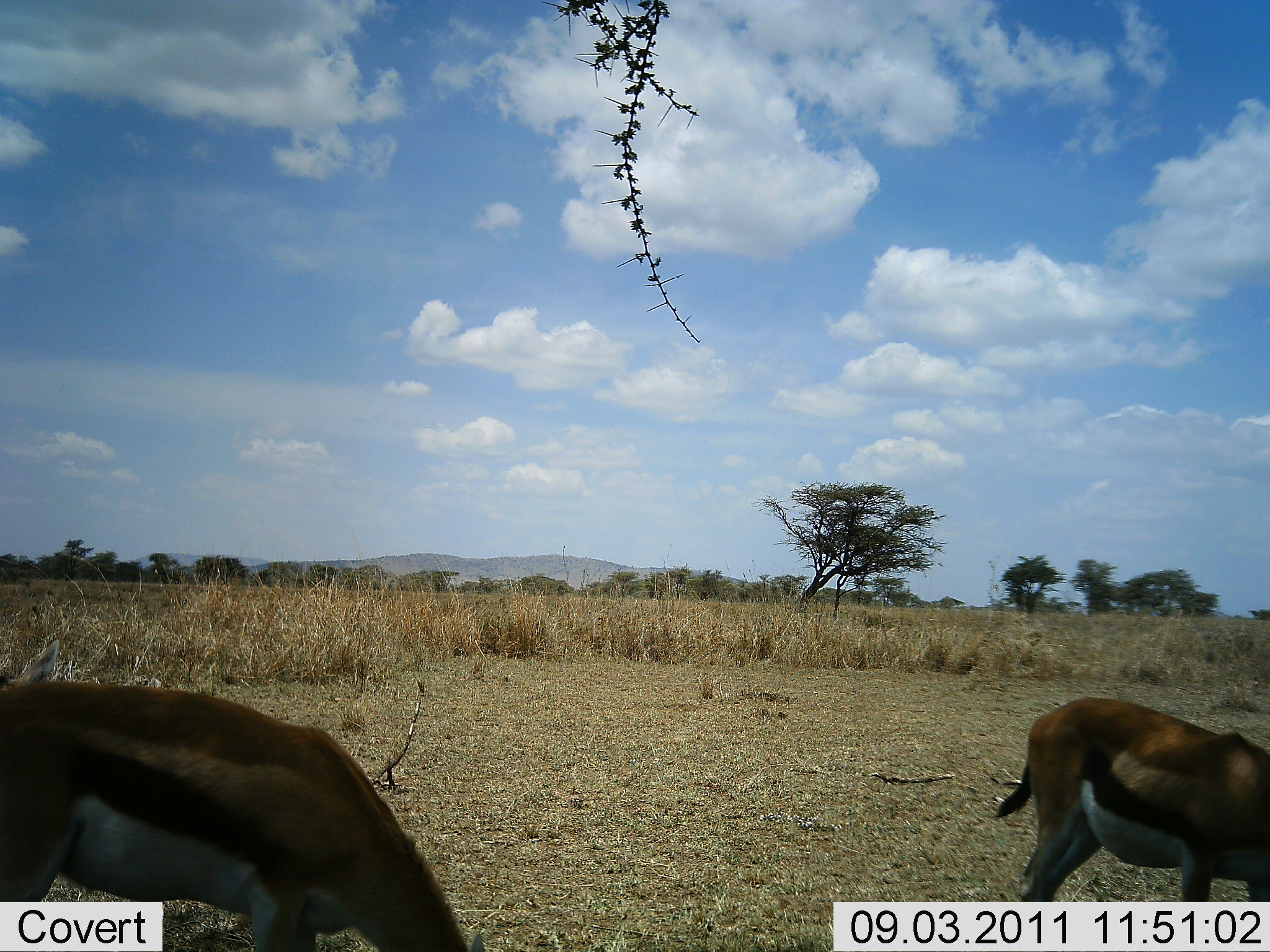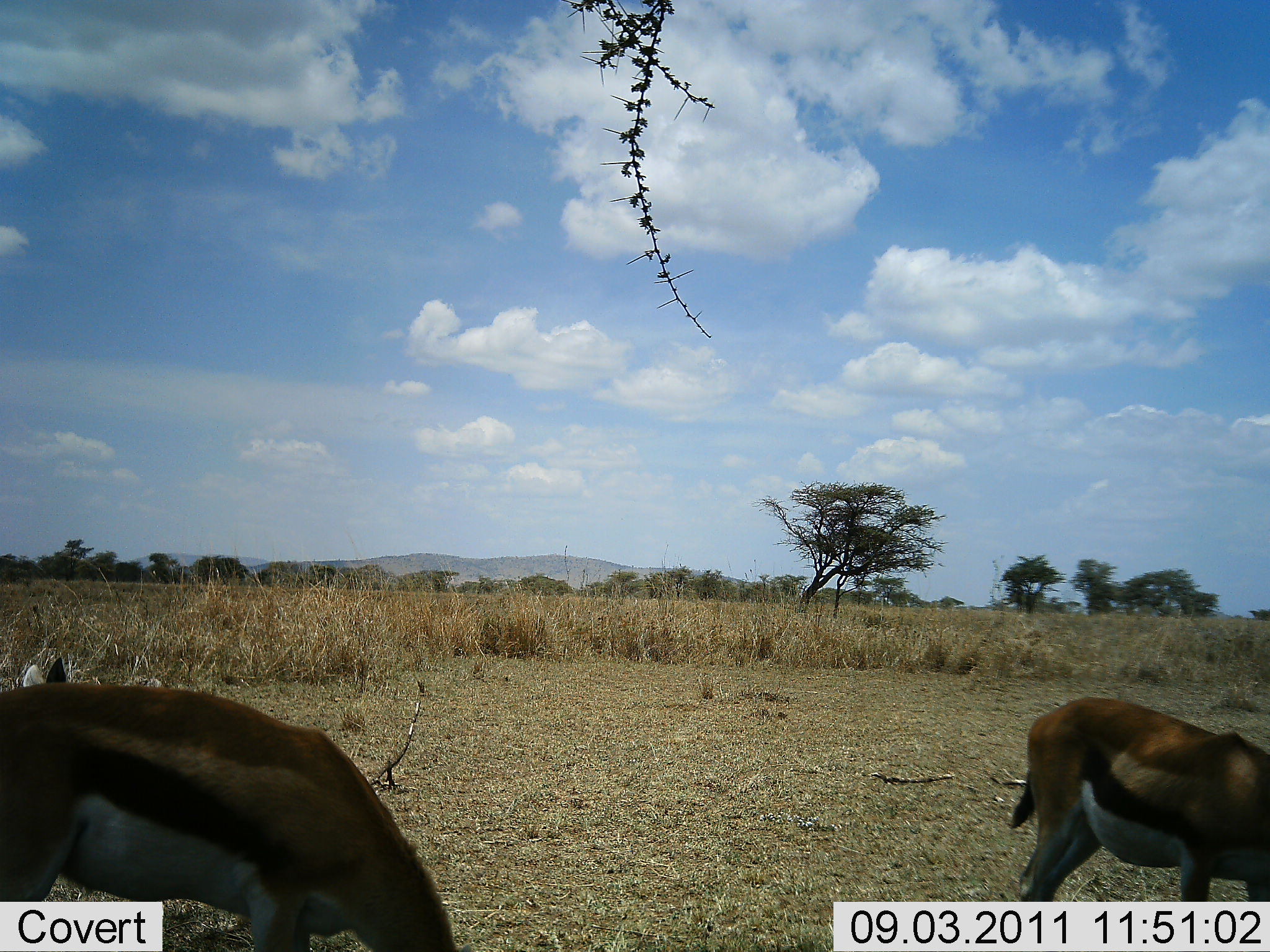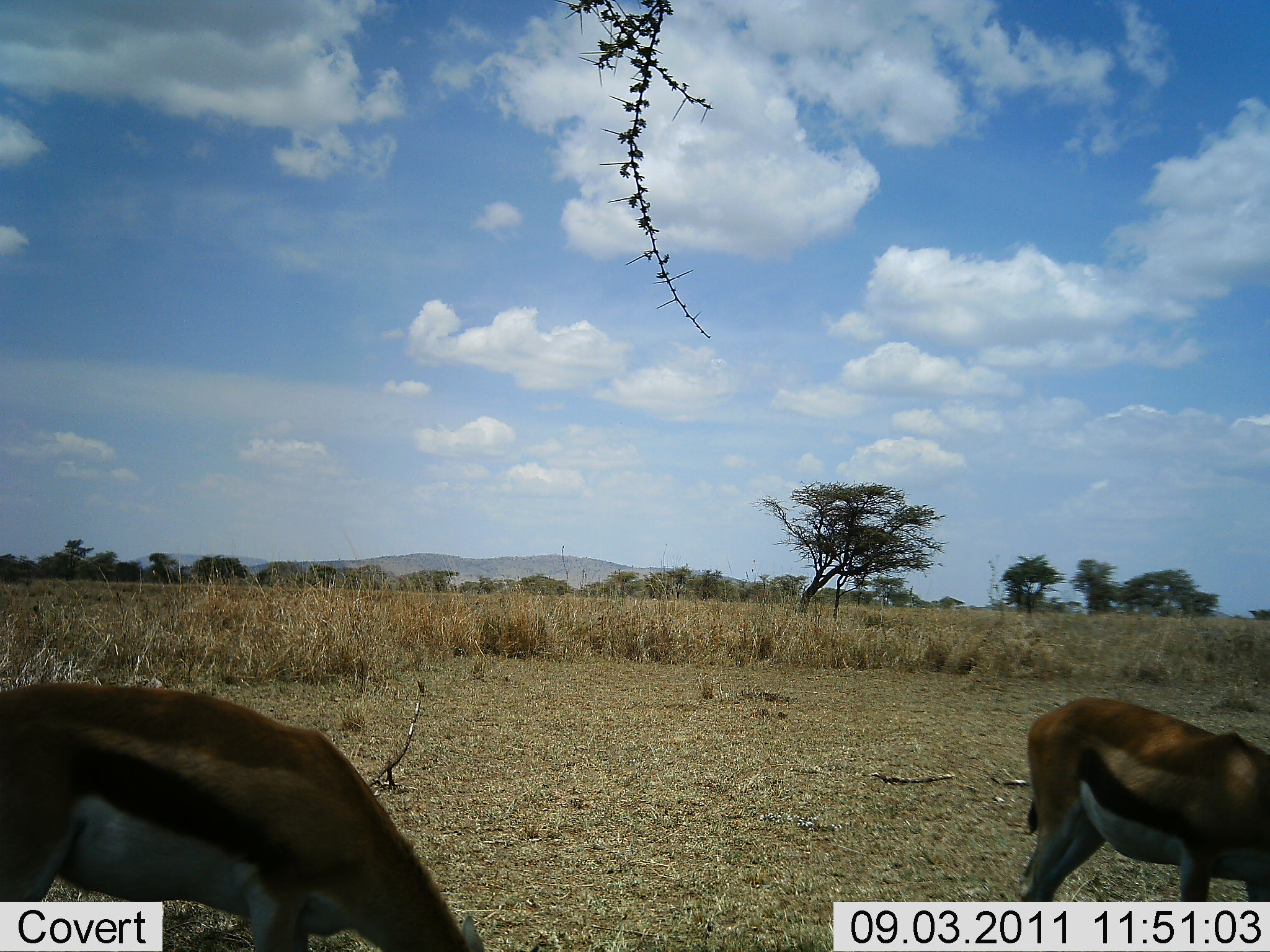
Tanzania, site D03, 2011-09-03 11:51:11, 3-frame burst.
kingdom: Animalia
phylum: Chordata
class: Mammalia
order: Artiodactyla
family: Bovidae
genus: Eudorcas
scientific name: Eudorcas thomsonii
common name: thomson's gazelle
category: gazellethomsons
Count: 2.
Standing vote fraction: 38%.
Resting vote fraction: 0%.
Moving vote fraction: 0%.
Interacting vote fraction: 0%.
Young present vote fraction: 0%.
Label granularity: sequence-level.